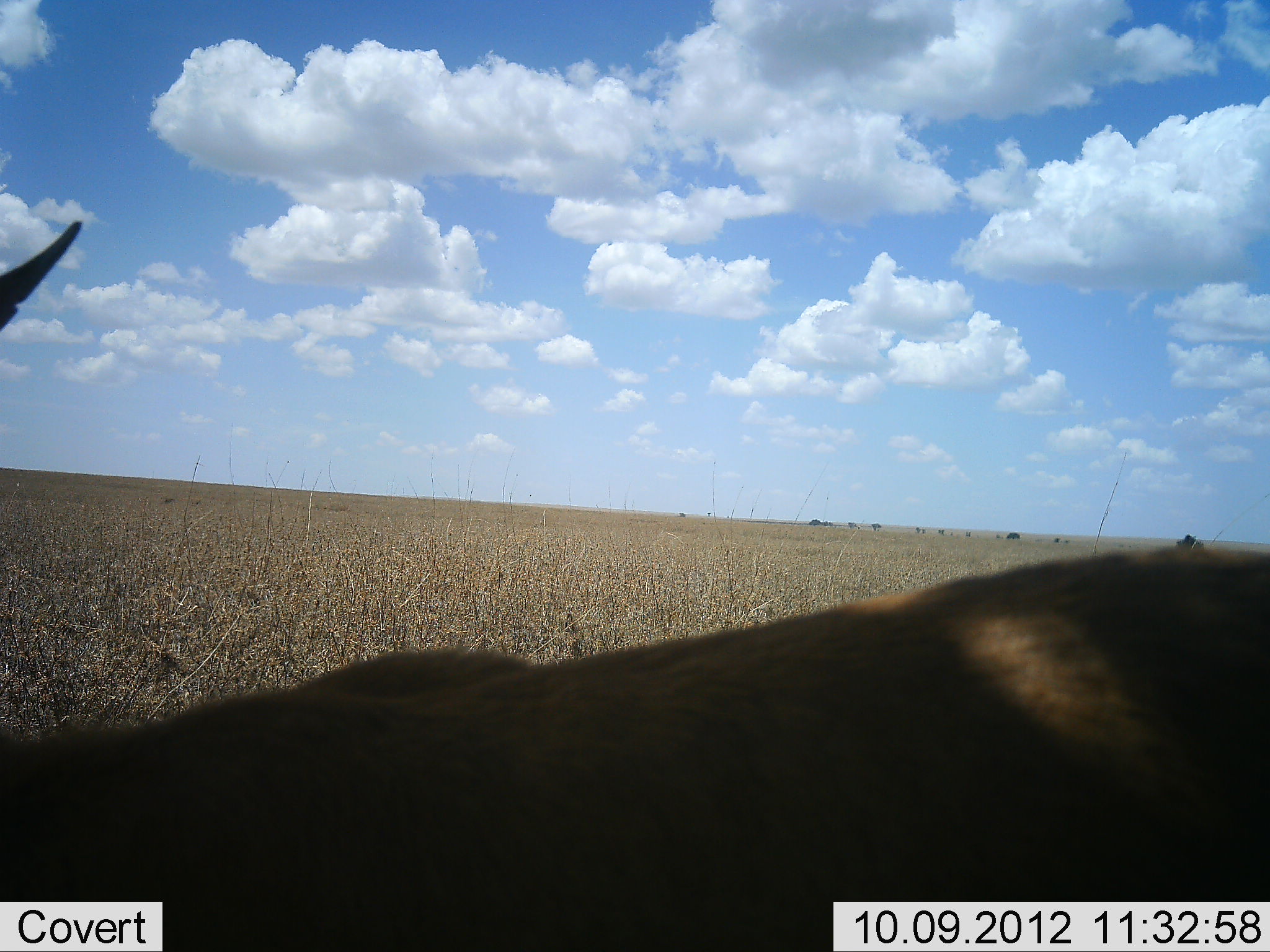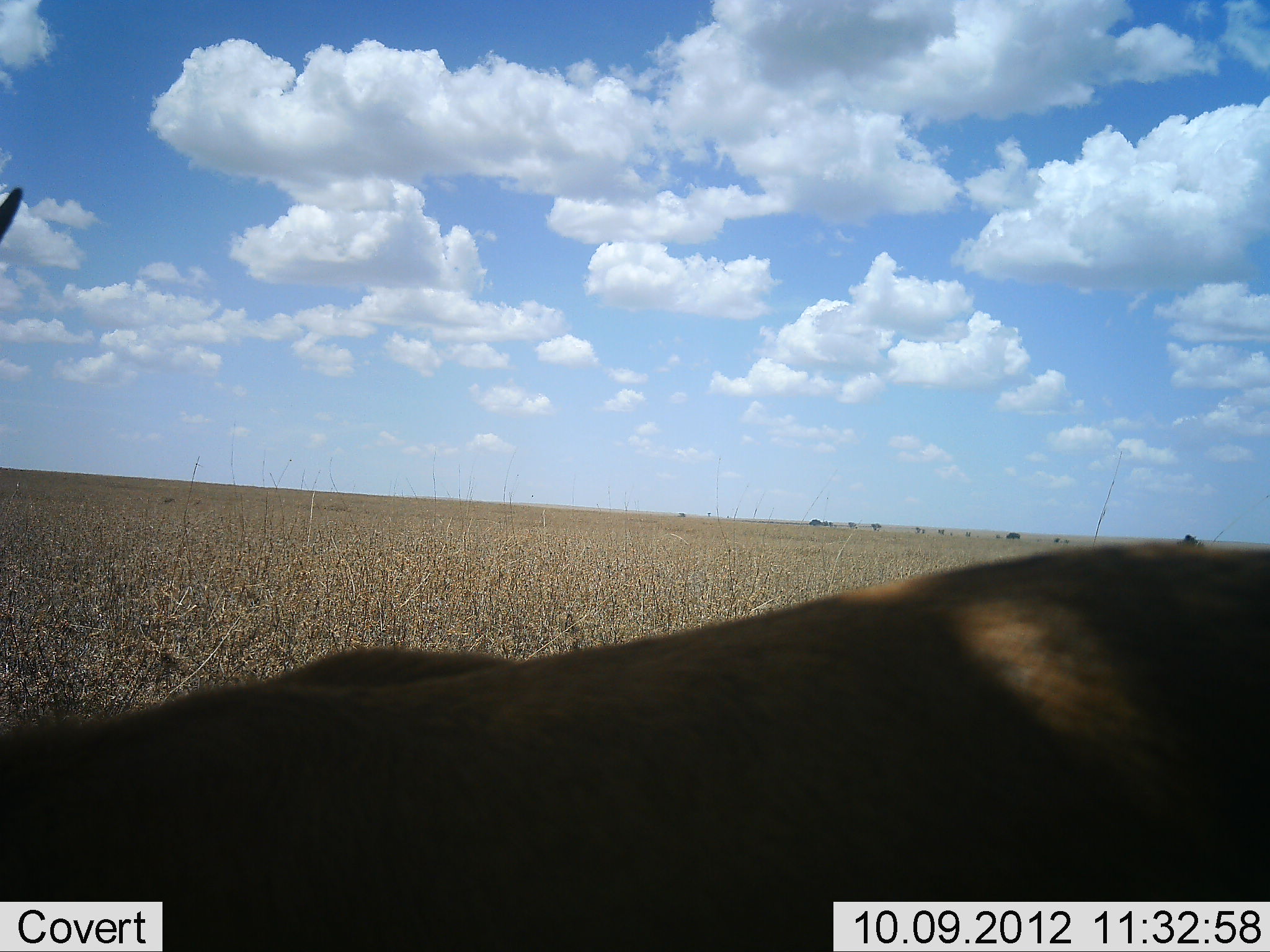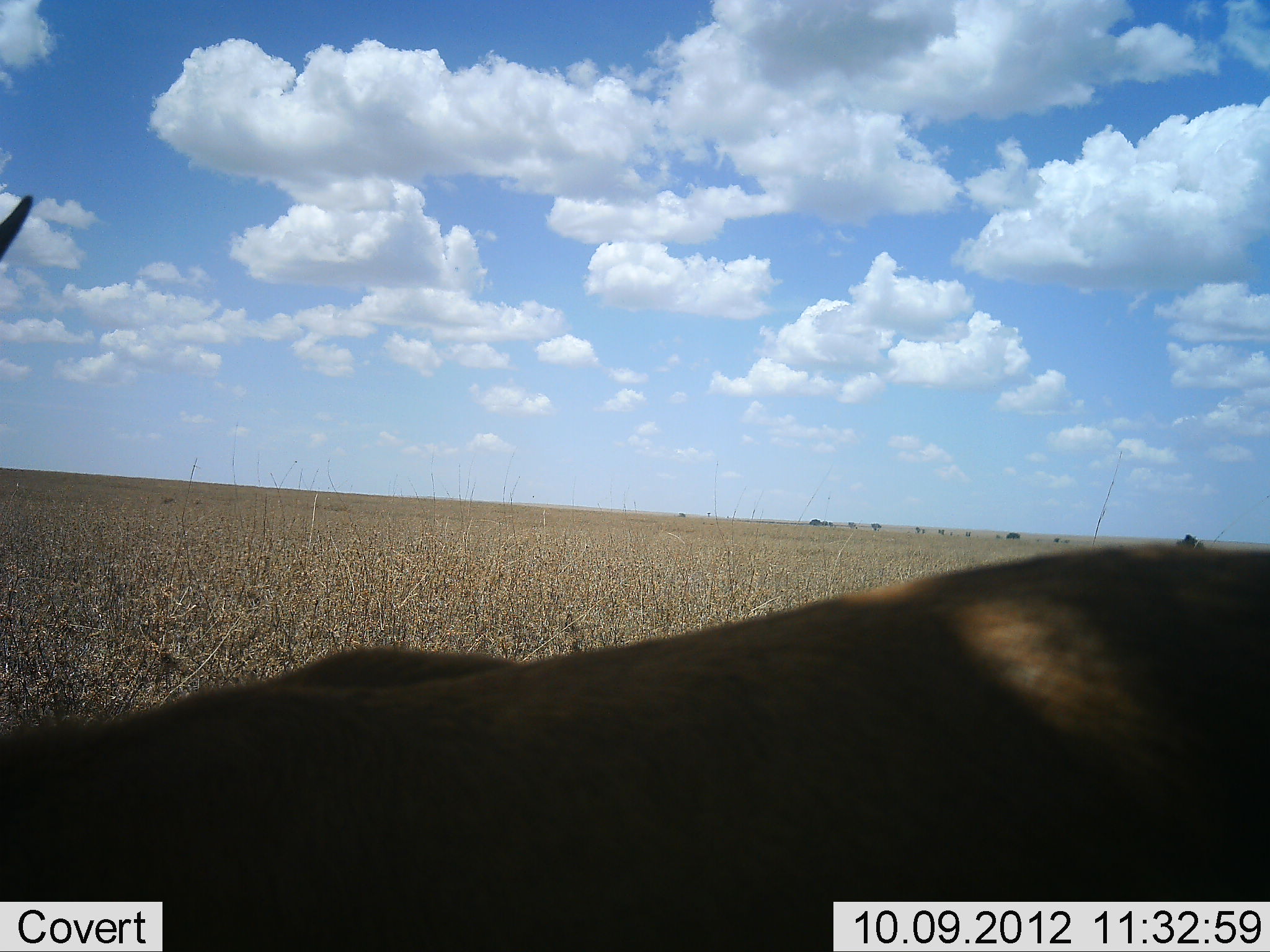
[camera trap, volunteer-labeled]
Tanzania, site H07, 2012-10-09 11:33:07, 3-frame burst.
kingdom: Animalia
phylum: Chordata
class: Mammalia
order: Artiodactyla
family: Bovidae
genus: Eudorcas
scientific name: Eudorcas thomsonii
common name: thomson's gazelle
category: gazellethomsons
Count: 1.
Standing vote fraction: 67%.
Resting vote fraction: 33%.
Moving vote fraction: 0%.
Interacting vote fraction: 0%.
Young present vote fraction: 0%.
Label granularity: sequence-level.